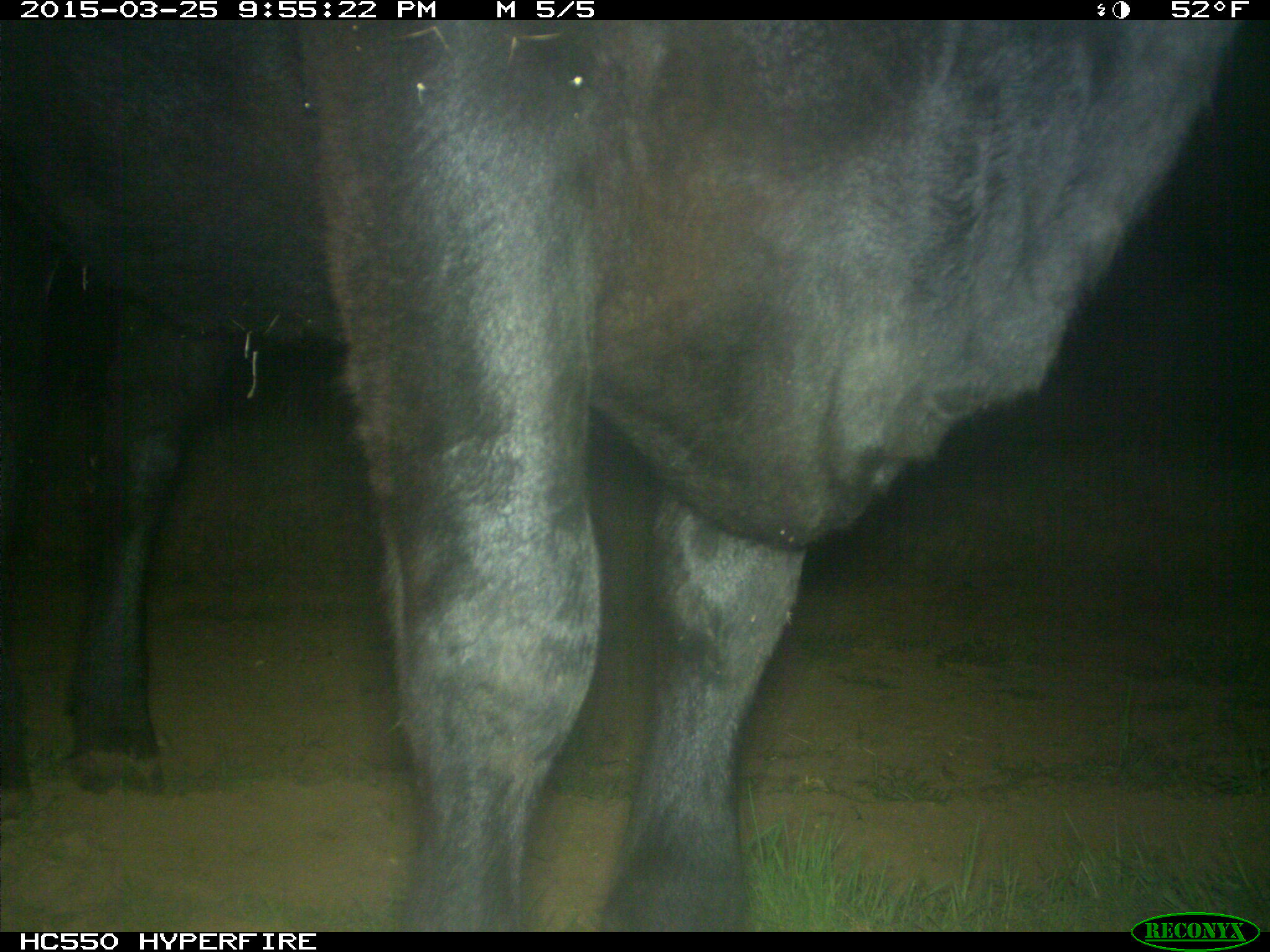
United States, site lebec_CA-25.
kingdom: Animalia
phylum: Chordata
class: Mammalia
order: Artiodactyla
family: Bovidae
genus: Bos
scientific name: Bos taurus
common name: domestic cow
Bos taurus (domestic cow).